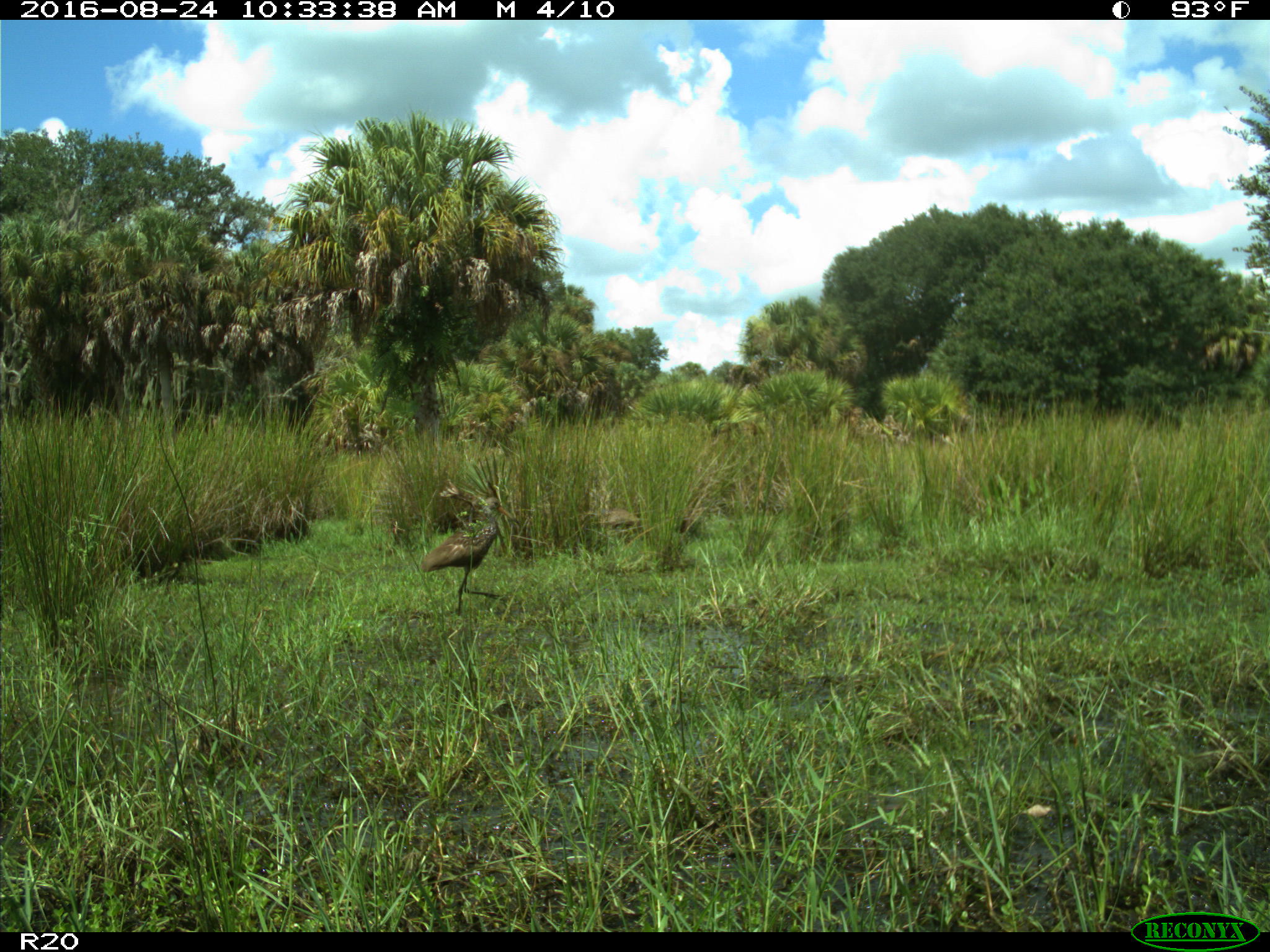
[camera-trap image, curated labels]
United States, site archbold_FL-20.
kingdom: Animalia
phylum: Chordata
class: Aves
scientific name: Aves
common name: birds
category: unidentified bird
Unidentified bird (birds) (Aves).